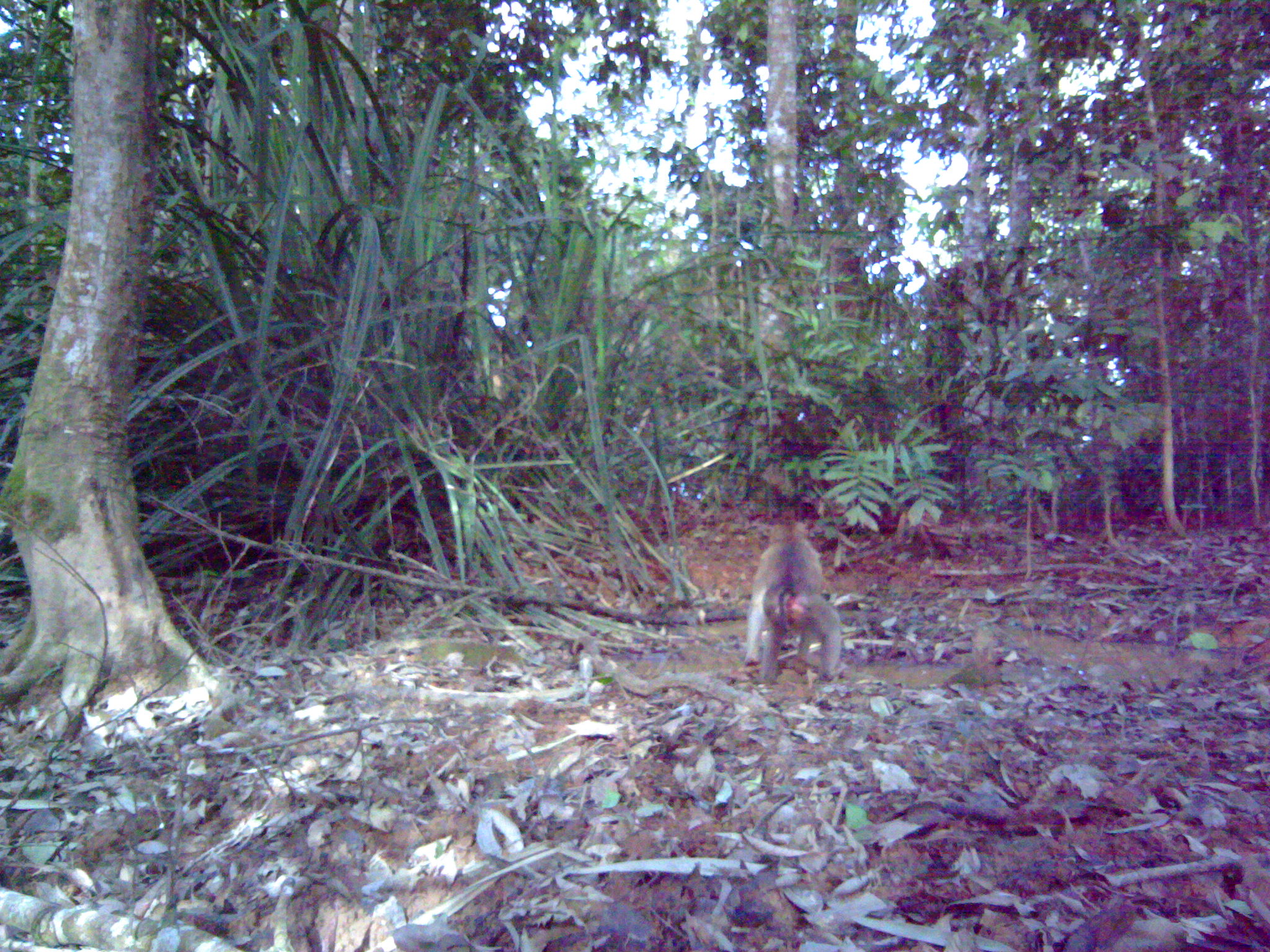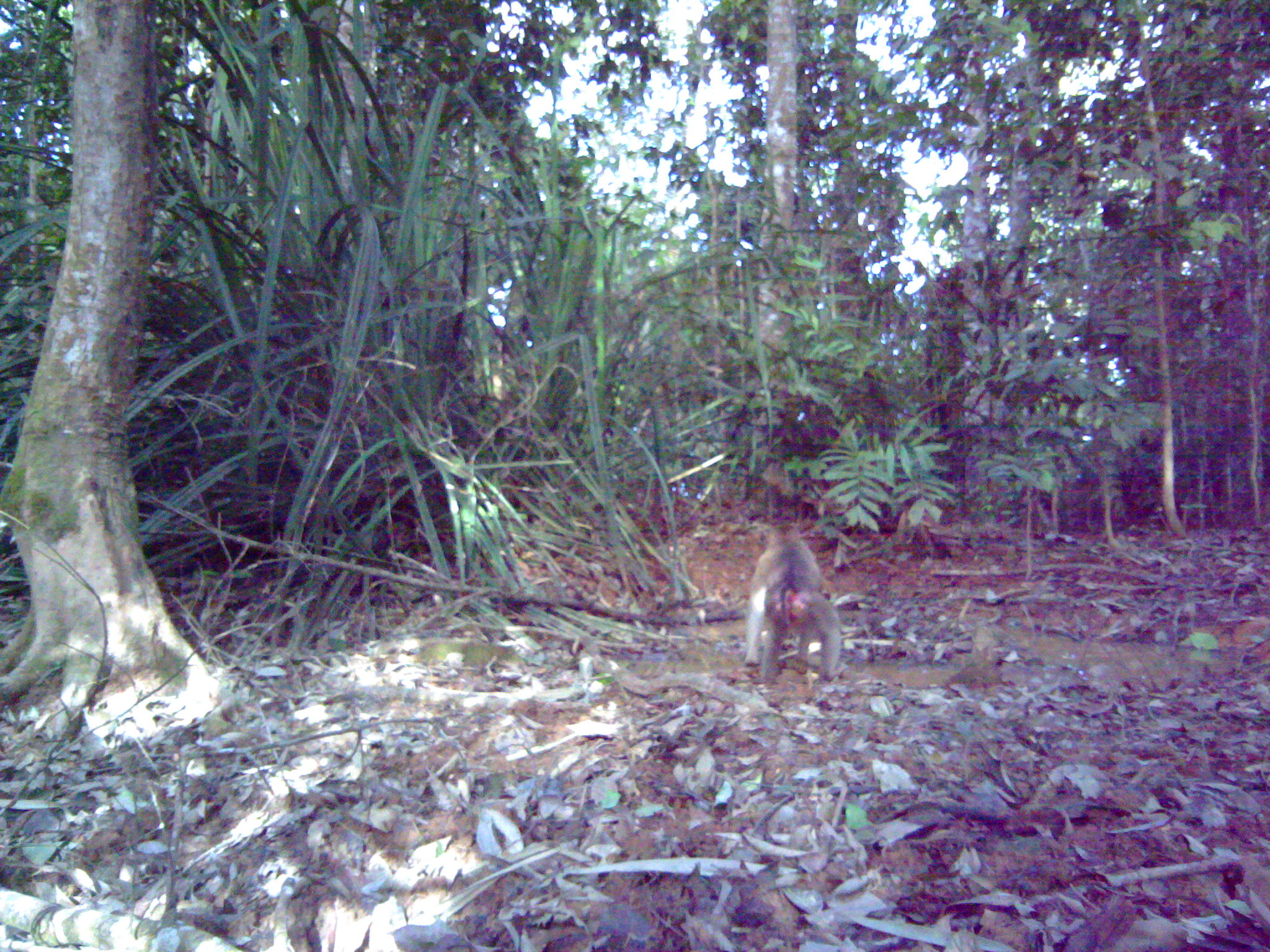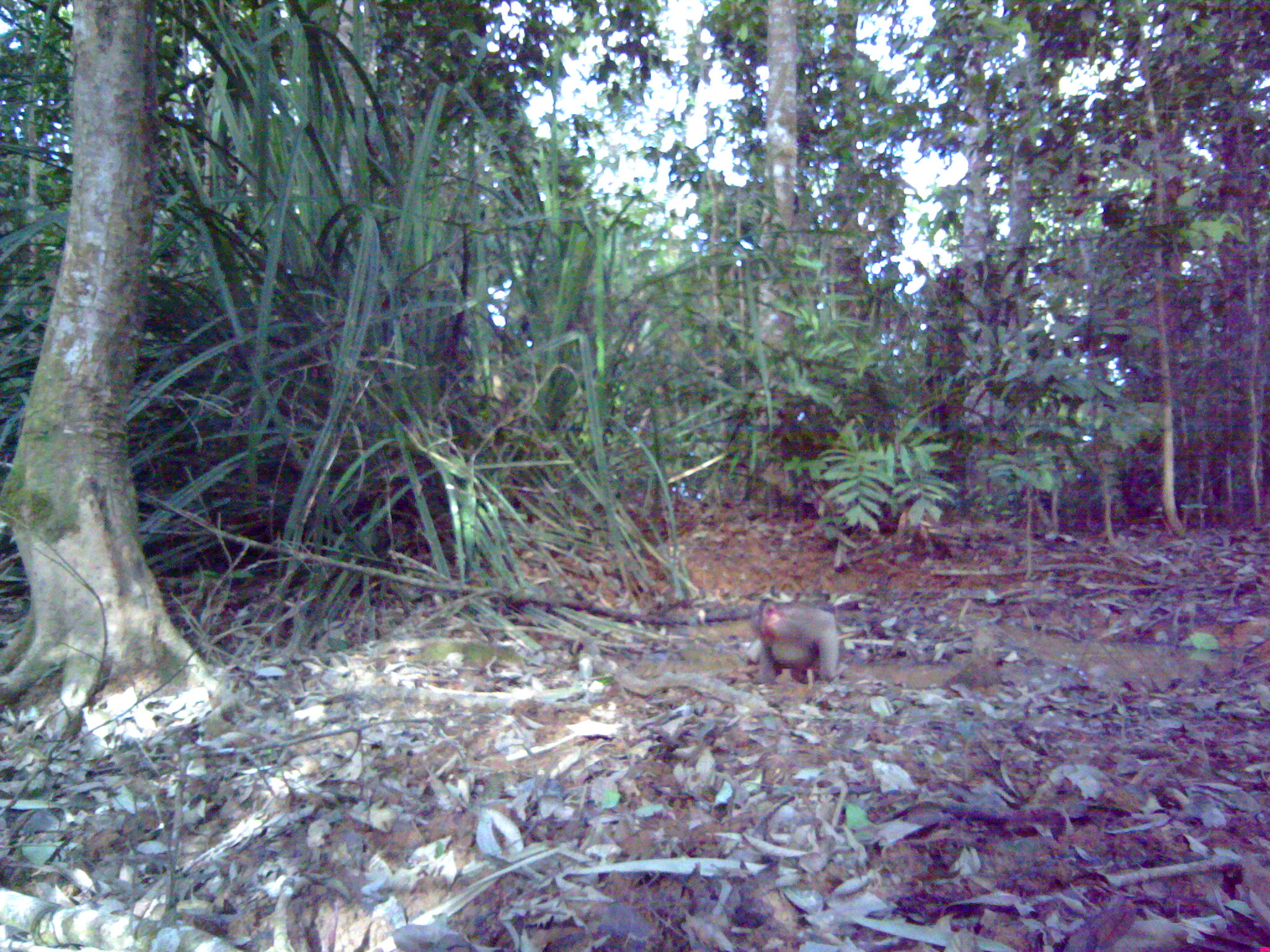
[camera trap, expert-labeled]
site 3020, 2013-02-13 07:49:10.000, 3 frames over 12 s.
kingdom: Animalia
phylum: Chordata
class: Mammalia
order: Primates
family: Cercopithecidae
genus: Macaca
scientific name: Macaca nemestrina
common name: southern pig-tailed macaque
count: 1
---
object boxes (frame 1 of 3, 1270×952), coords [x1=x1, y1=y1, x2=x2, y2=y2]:
macaca nemestrina: [x1=743, y1=516, x2=840, y2=682]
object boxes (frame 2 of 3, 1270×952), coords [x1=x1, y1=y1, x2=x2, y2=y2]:
macaca nemestrina: [x1=744, y1=524, x2=843, y2=683]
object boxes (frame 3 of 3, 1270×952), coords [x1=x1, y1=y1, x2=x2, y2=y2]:
macaca nemestrina: [x1=748, y1=597, x2=848, y2=684]